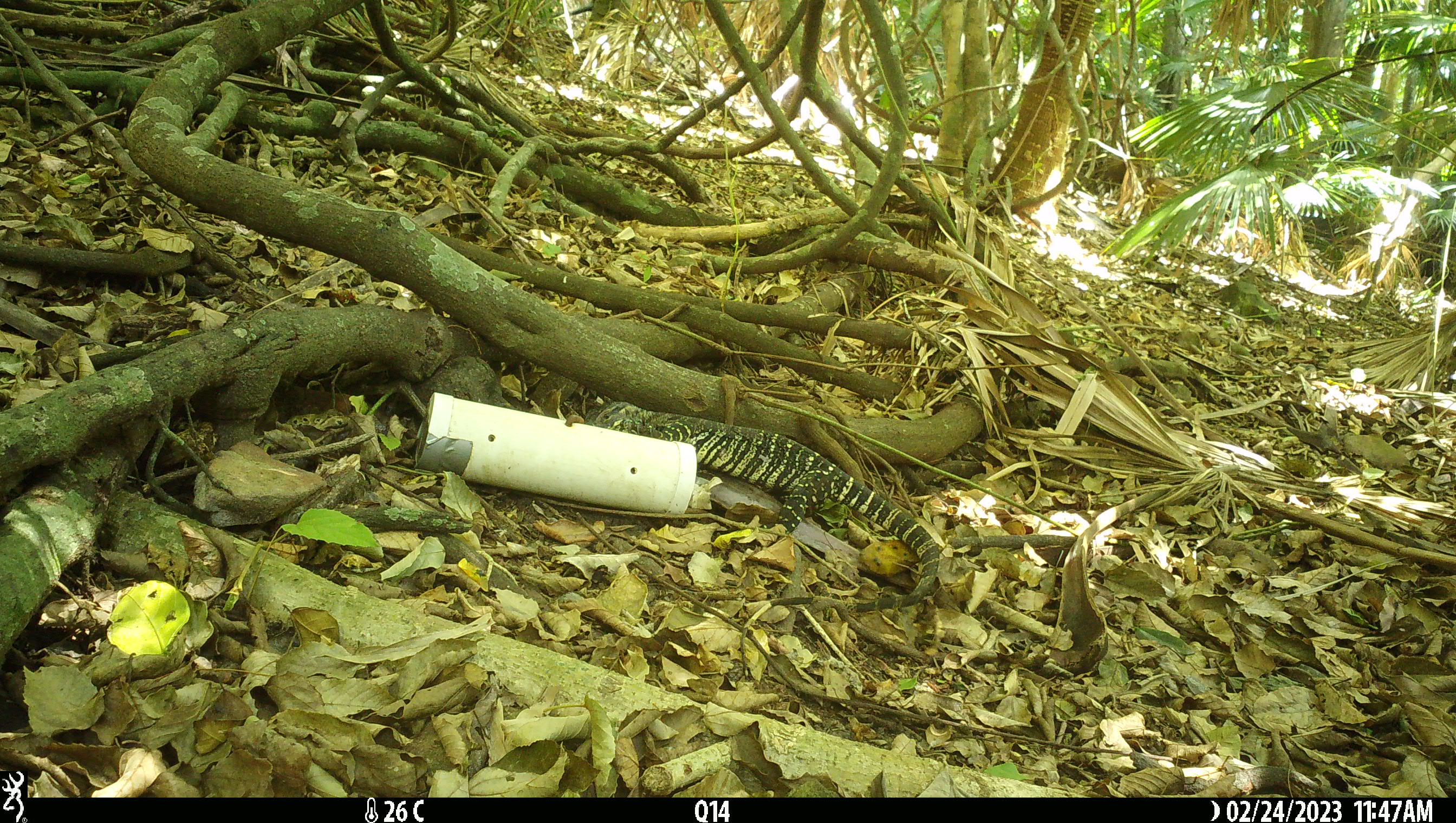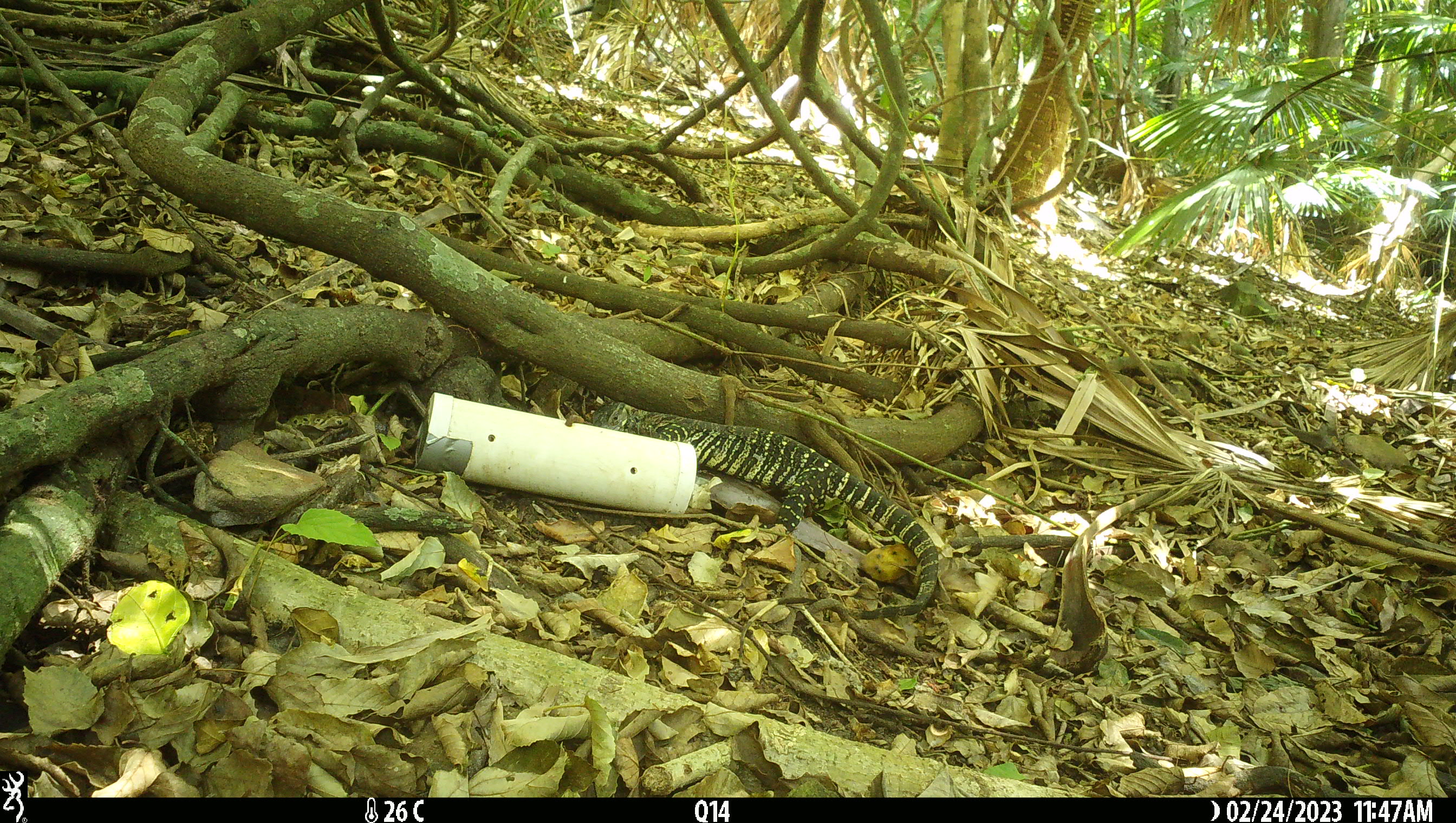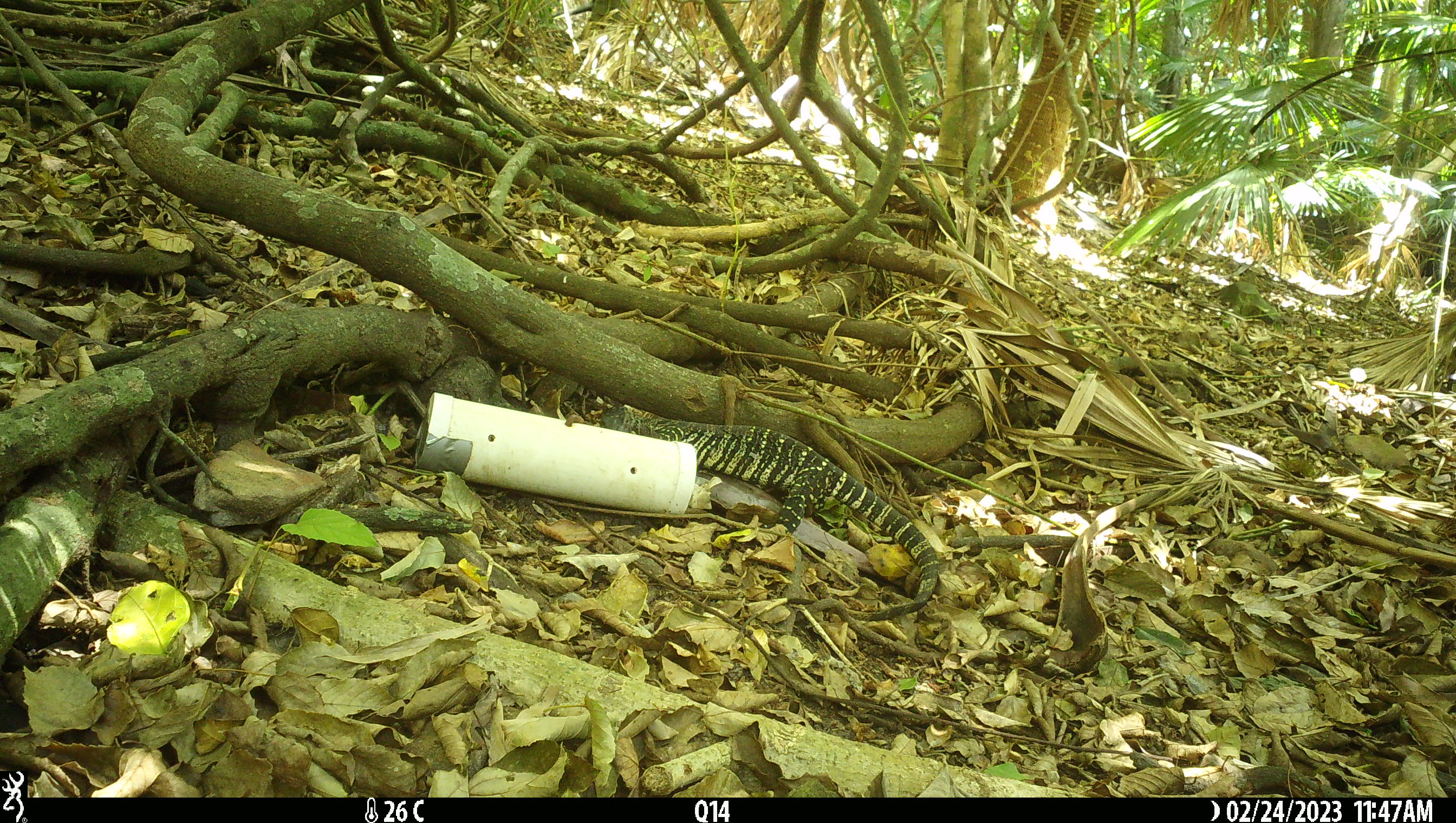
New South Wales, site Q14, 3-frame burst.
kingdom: Animalia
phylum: Chordata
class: Reptilia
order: Squamata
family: Varanidae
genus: Varanus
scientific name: Varanus varius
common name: lace monitor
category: goanna